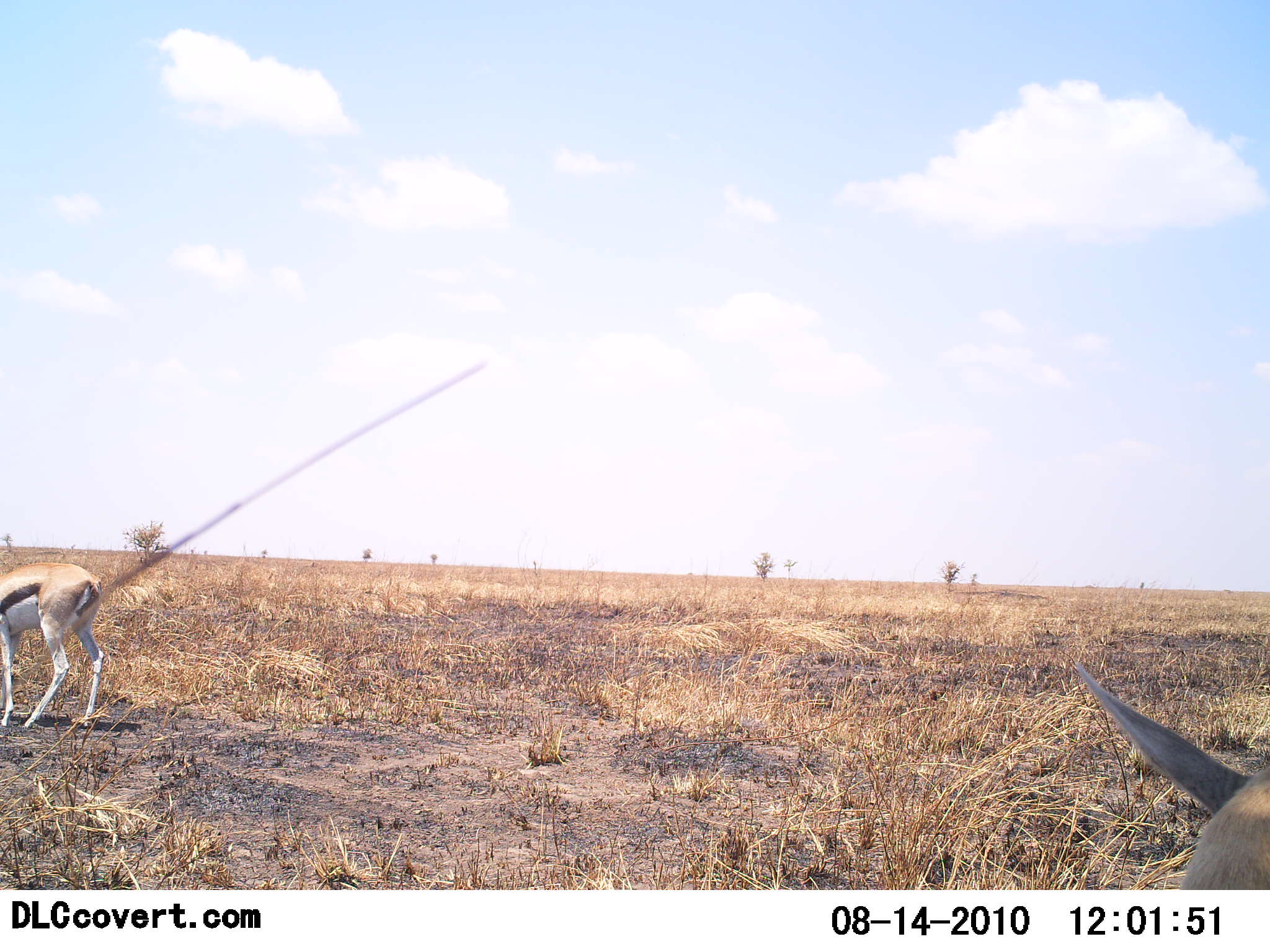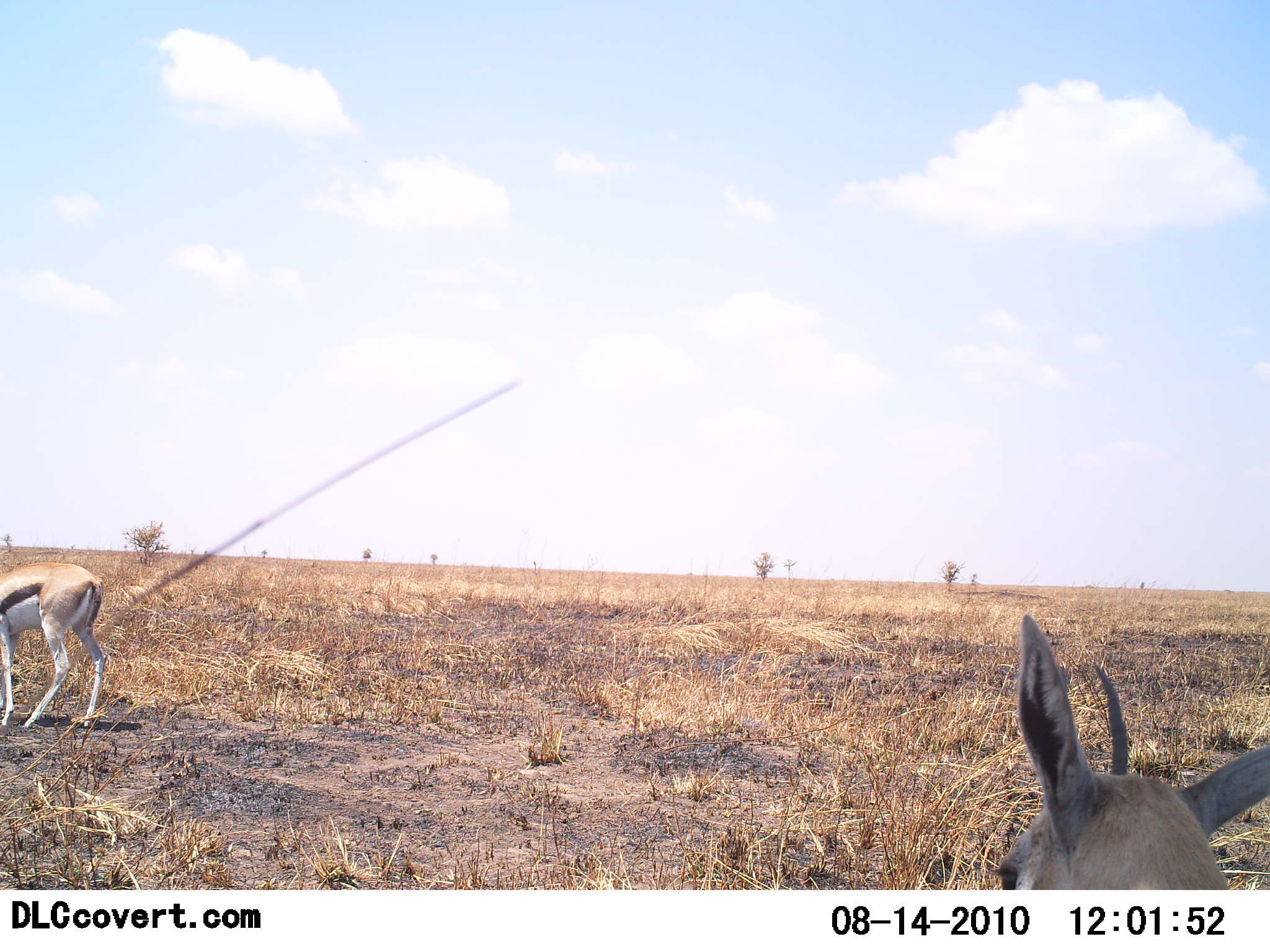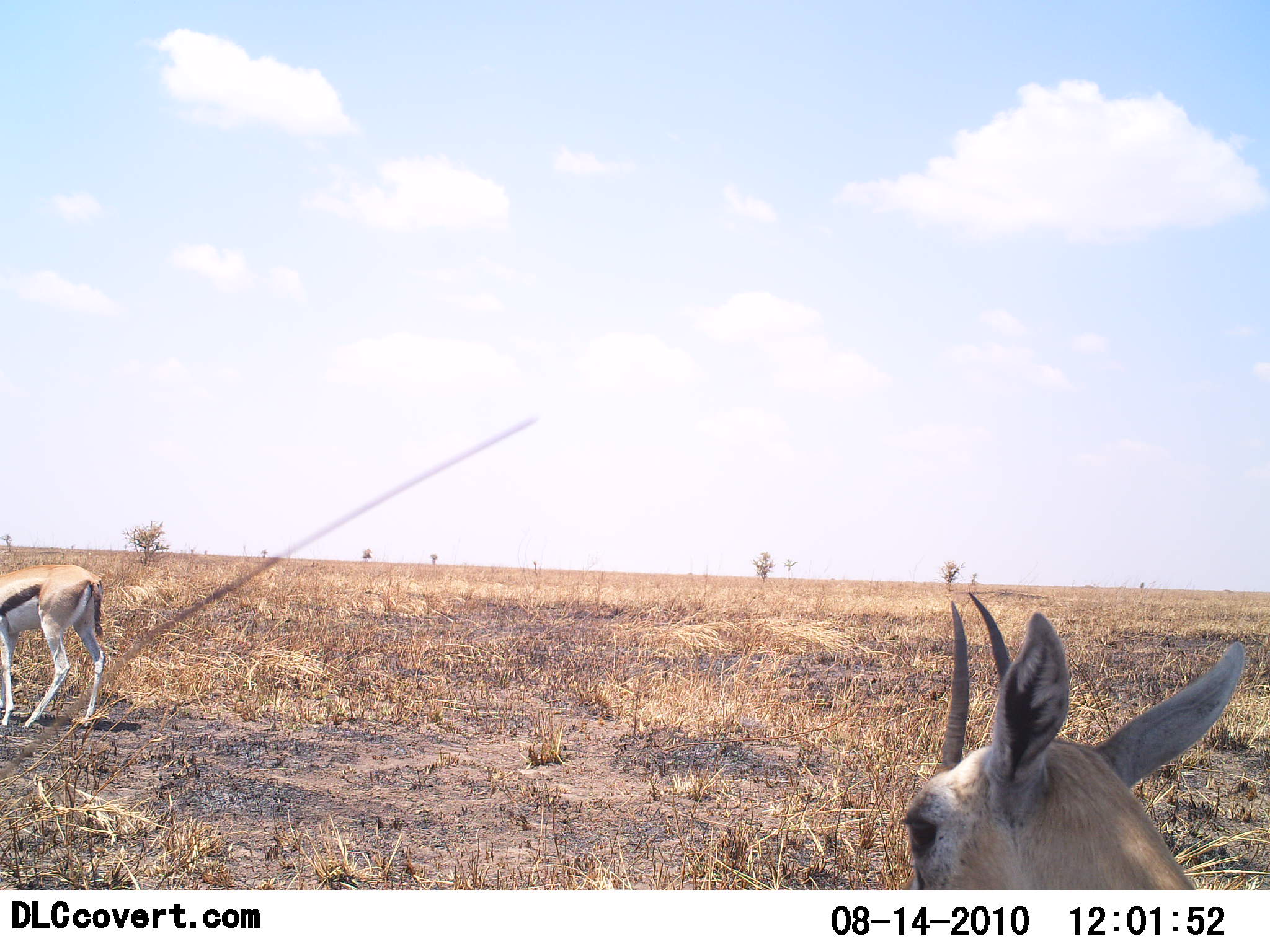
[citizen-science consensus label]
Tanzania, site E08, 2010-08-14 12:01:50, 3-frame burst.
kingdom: Animalia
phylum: Chordata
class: Mammalia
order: Artiodactyla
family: Bovidae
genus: Eudorcas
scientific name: Eudorcas thomsonii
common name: thomson's gazelle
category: gazellethomsons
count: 2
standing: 82%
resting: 9%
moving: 18%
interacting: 0%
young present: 0%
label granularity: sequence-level